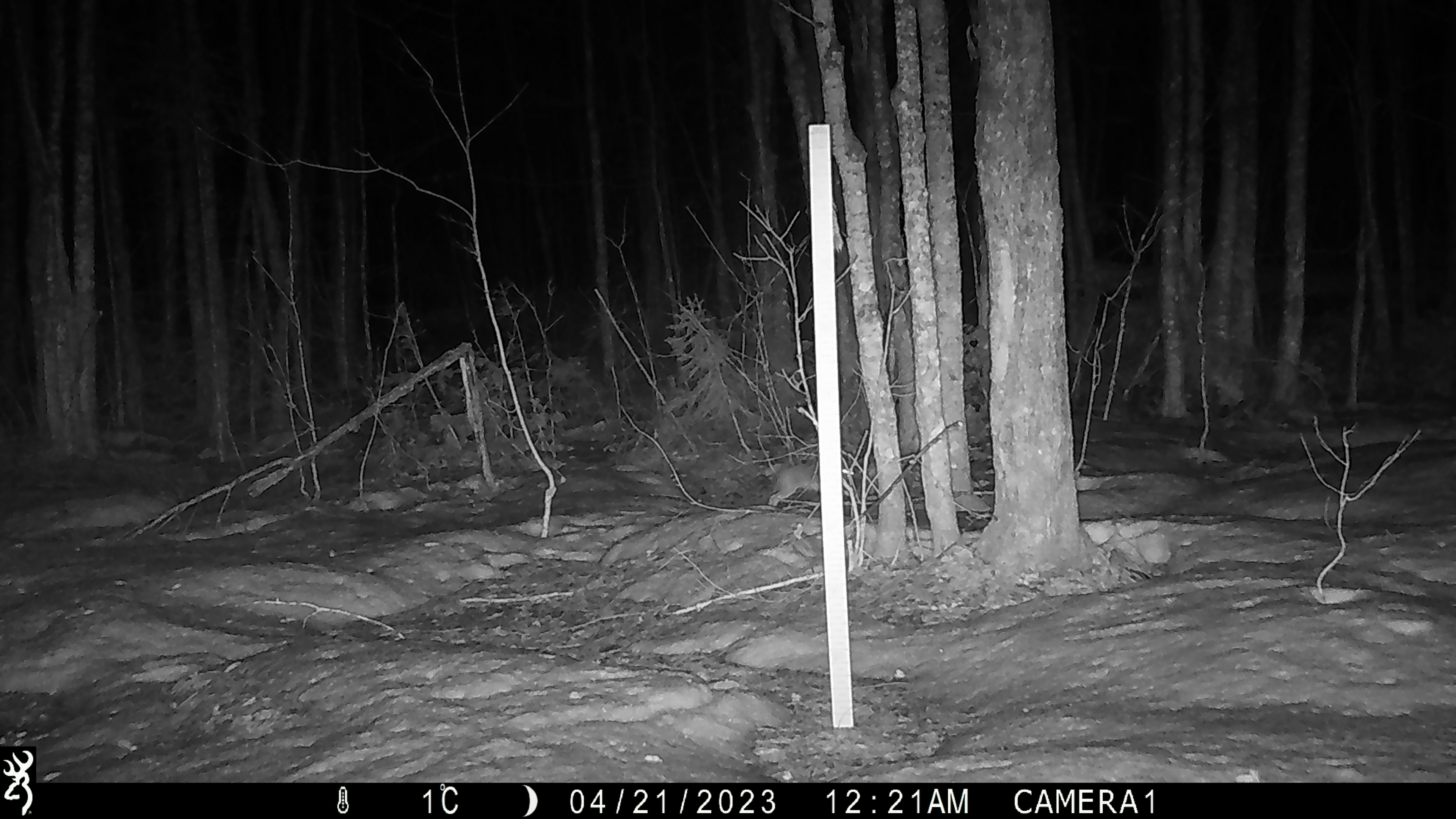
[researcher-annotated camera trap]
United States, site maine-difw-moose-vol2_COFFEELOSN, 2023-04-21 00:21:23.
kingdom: Animalia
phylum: Chordata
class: Mammalia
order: Lagomorpha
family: Leporidae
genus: Lepus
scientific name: Lepus americanus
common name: snowshoe hare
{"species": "snowshoe hare (Lepus americanus)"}